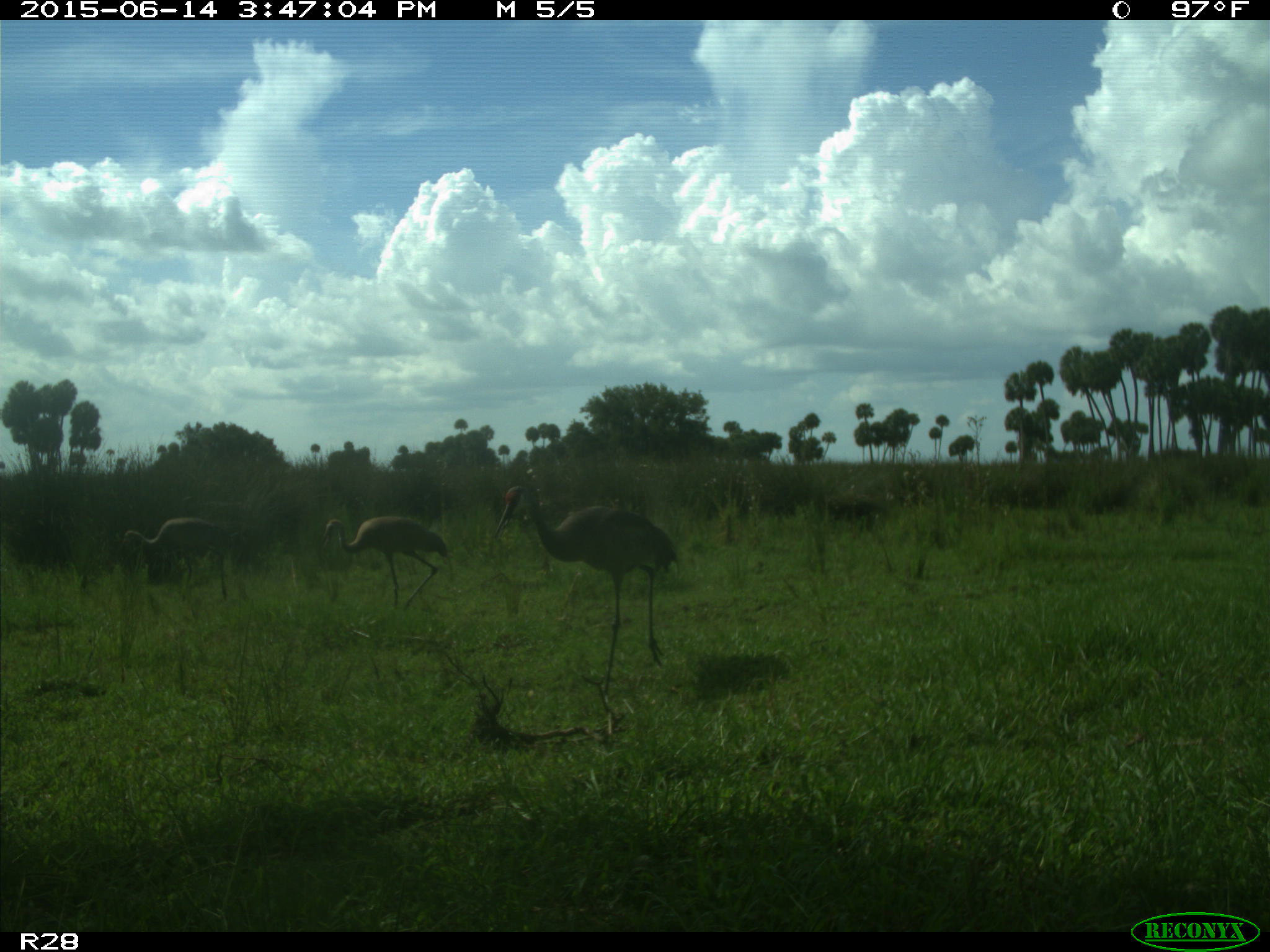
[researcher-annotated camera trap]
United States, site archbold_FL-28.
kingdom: Animalia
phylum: Chordata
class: Aves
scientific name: Aves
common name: birds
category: unidentified bird